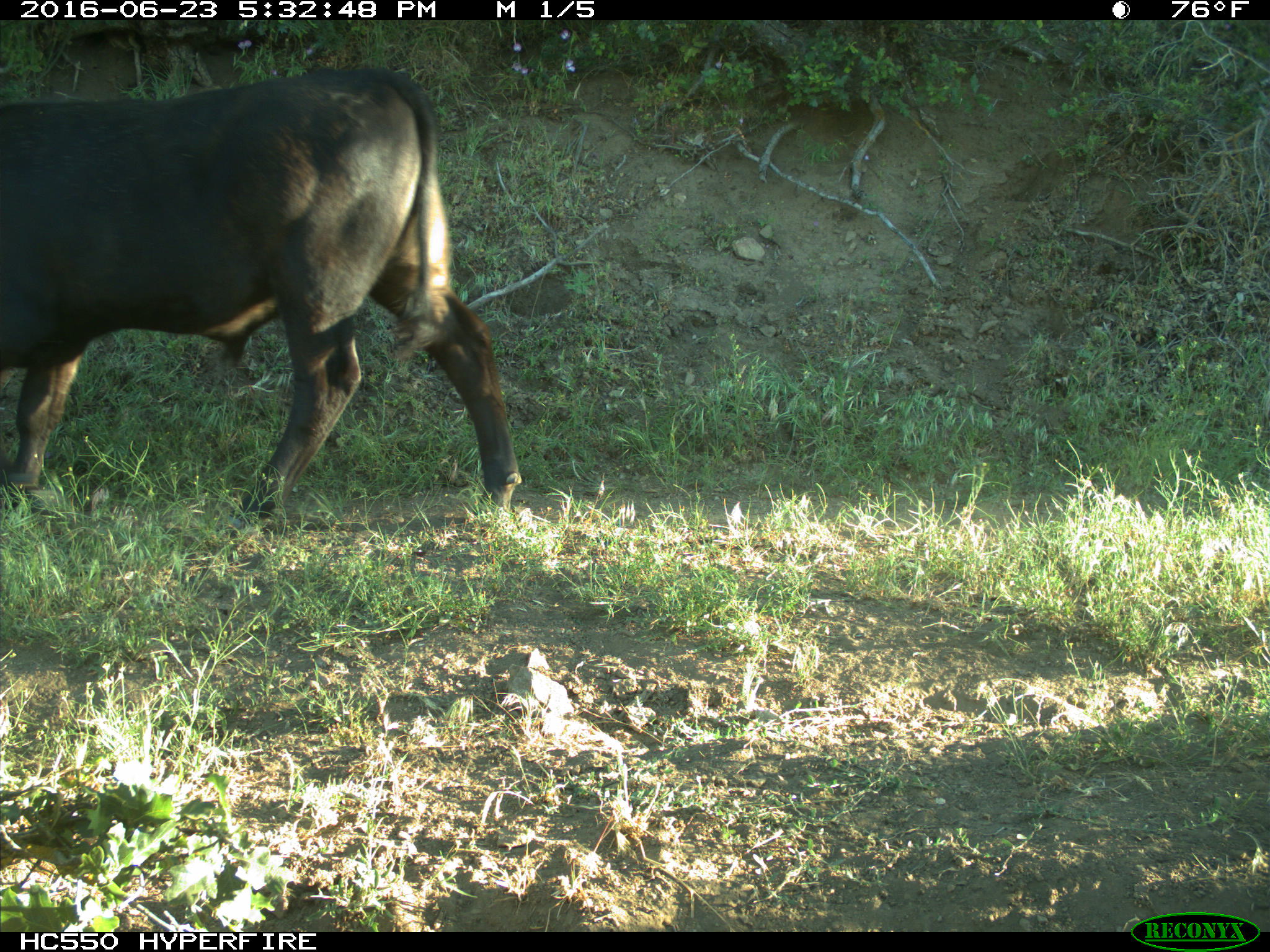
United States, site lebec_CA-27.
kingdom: Animalia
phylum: Chordata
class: Mammalia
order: Artiodactyla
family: Bovidae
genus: Bos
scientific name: Bos taurus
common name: domestic cow